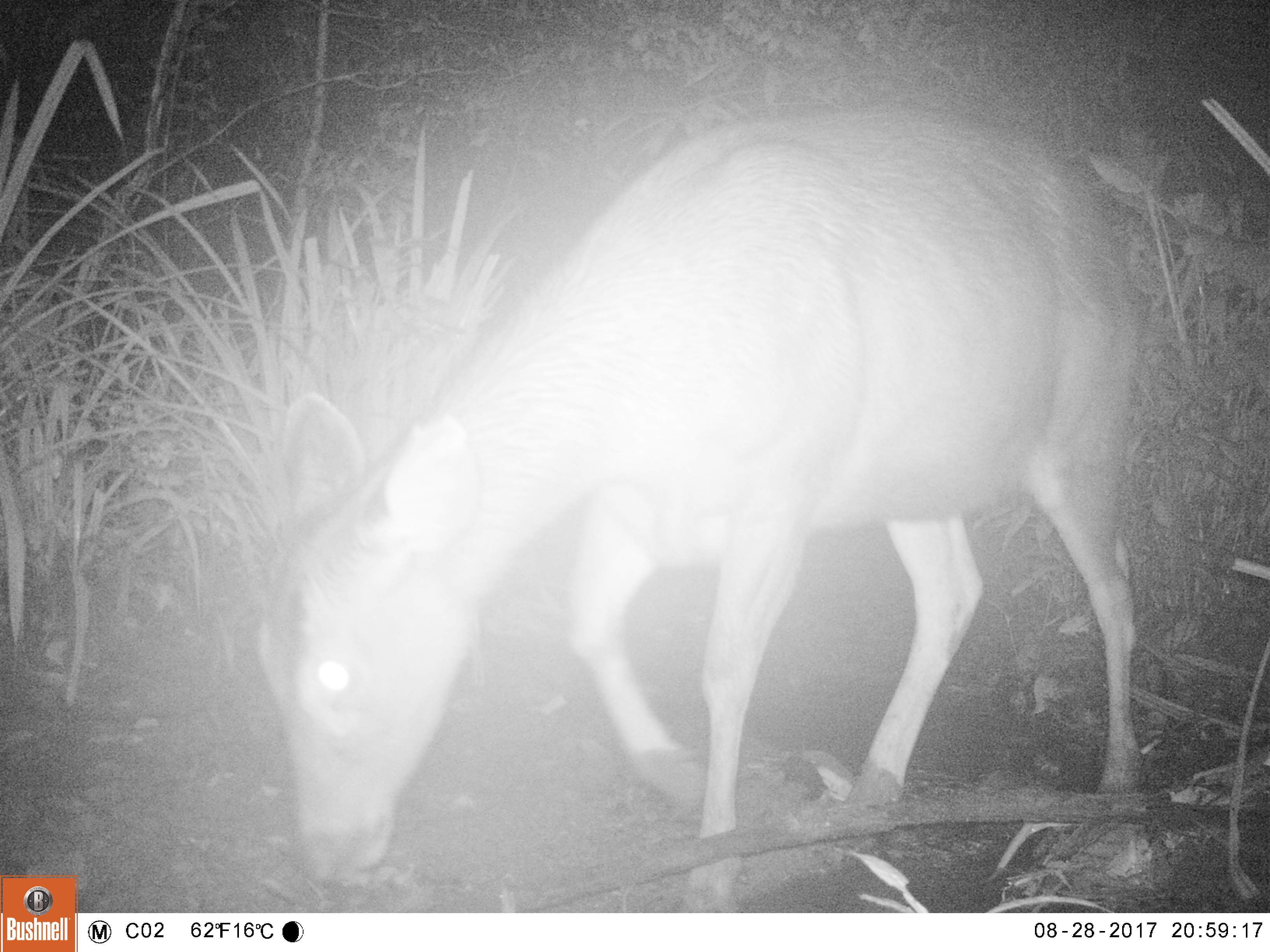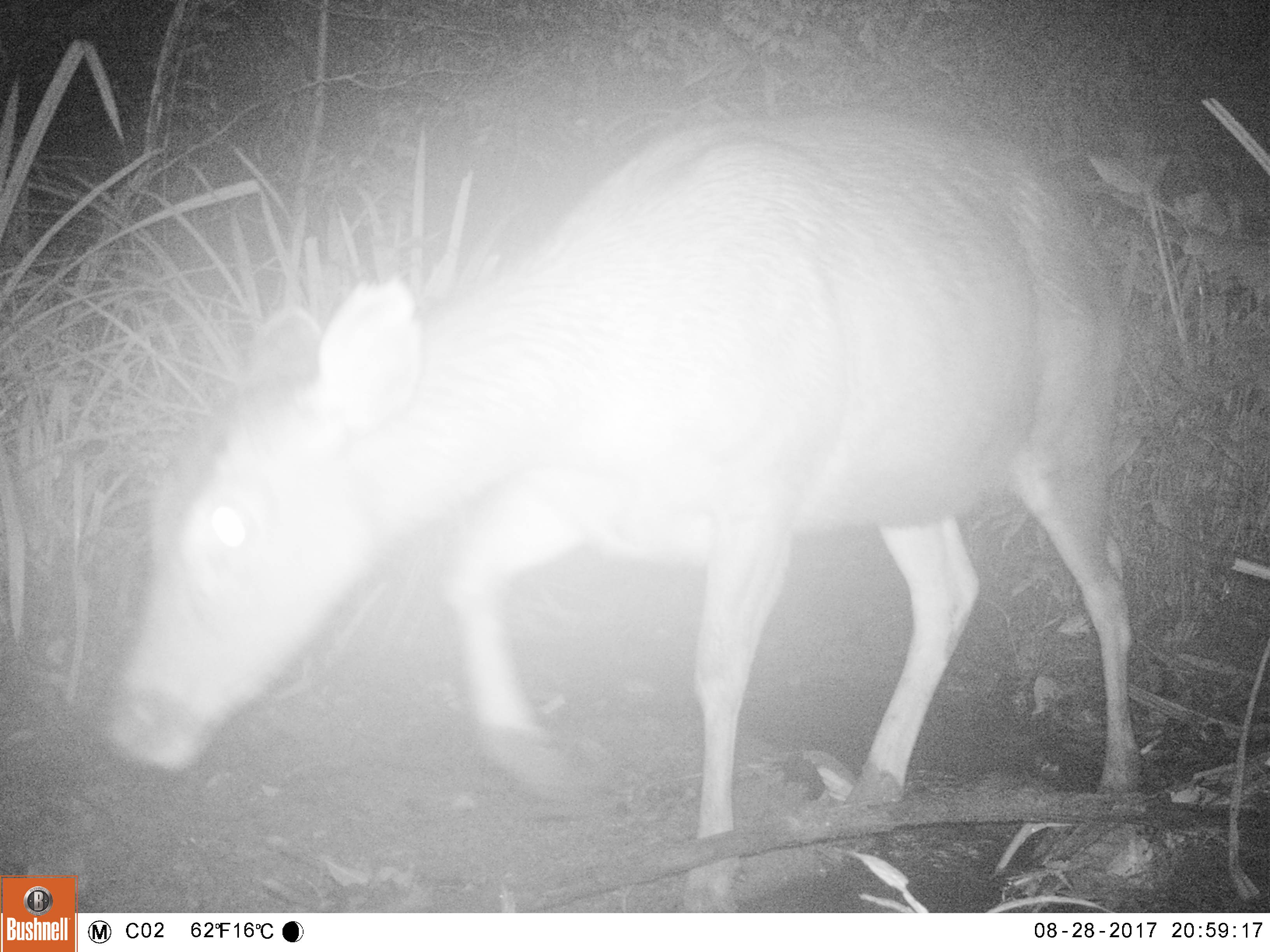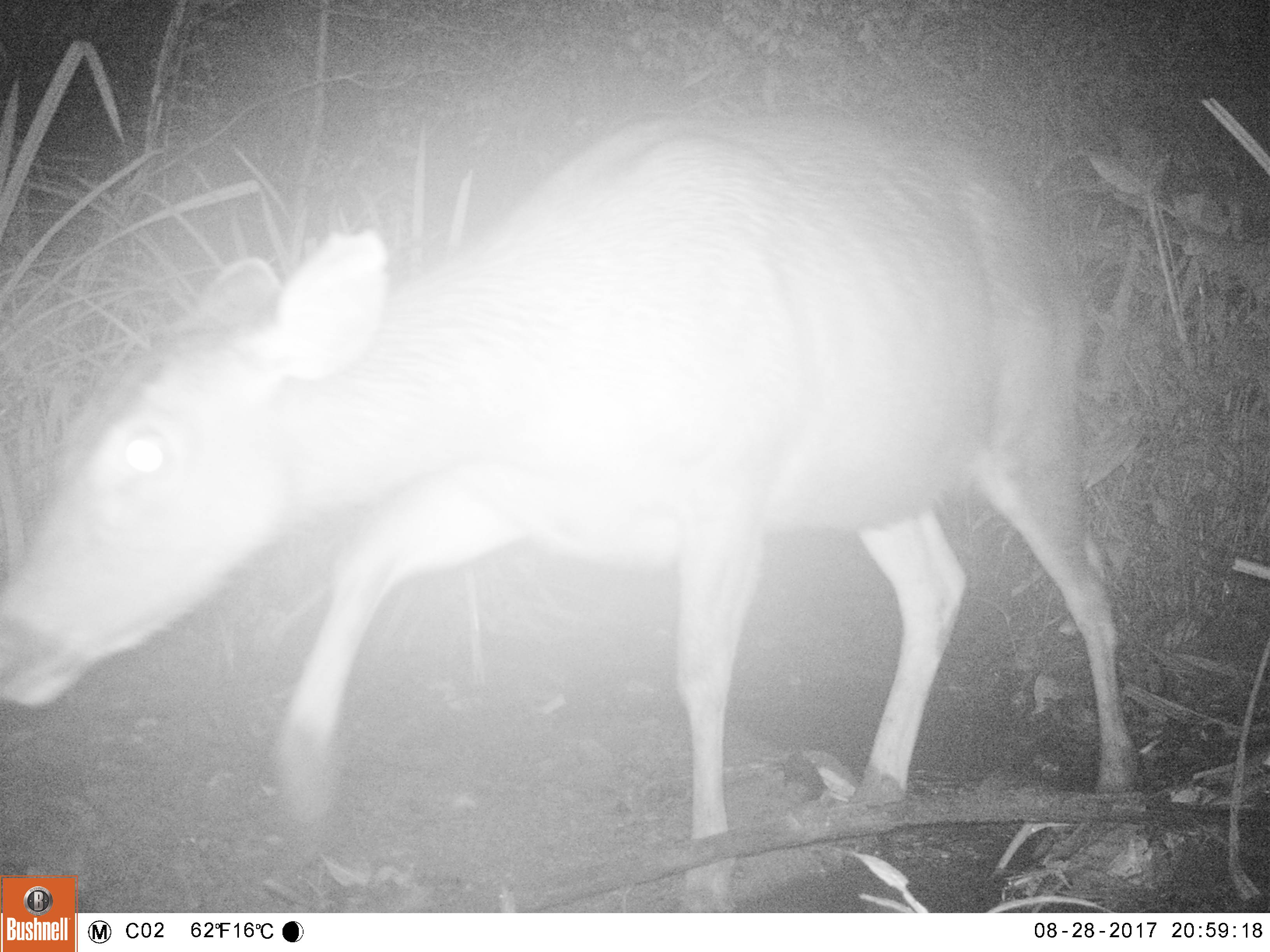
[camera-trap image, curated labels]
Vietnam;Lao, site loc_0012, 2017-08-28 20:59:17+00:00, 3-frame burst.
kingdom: Animalia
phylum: Chordata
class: Mammalia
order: Artiodactyla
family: Cervidae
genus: Rusa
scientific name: Rusa unicolor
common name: sambar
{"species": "sambar (Rusa unicolor)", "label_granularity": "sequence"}